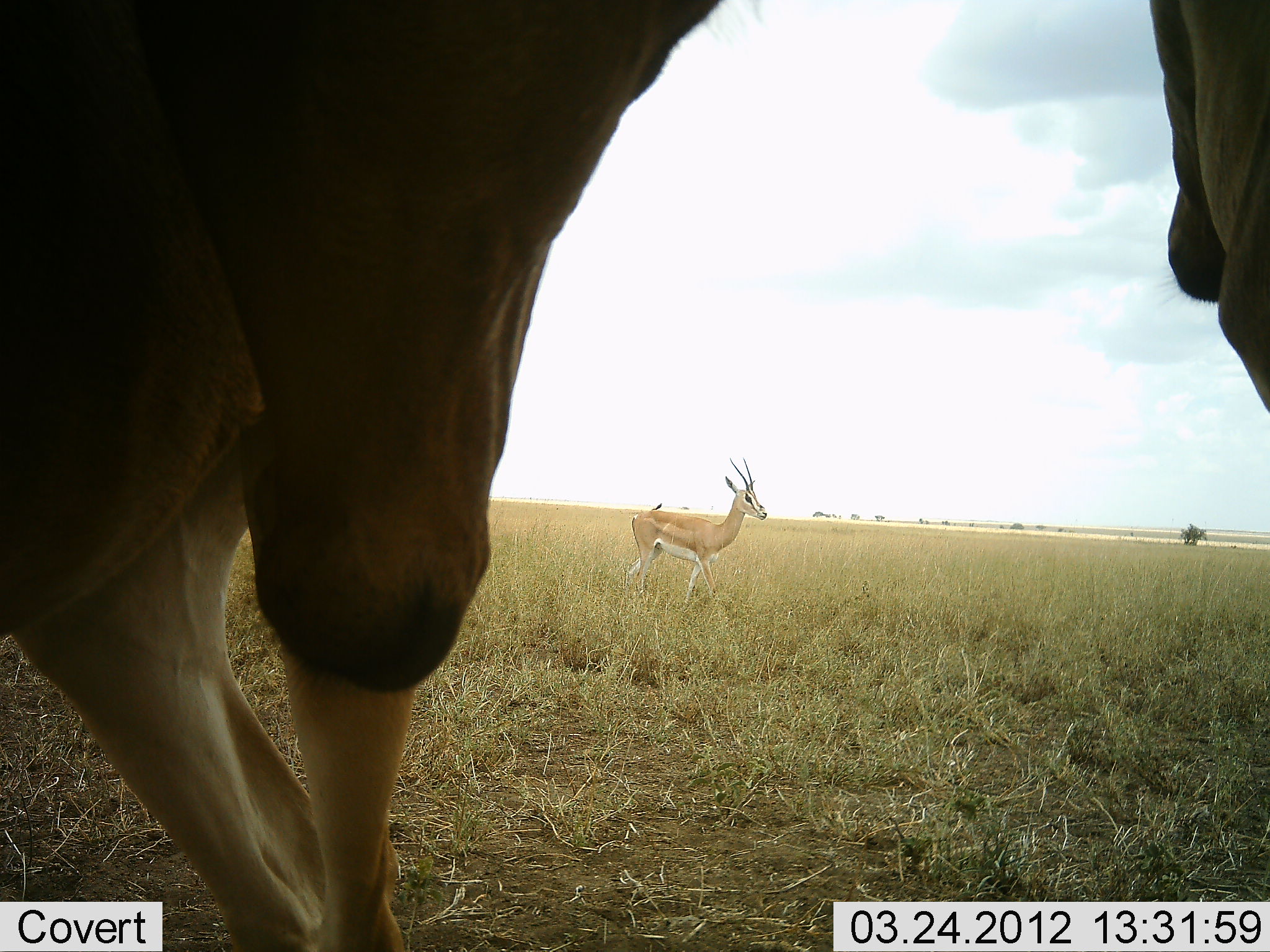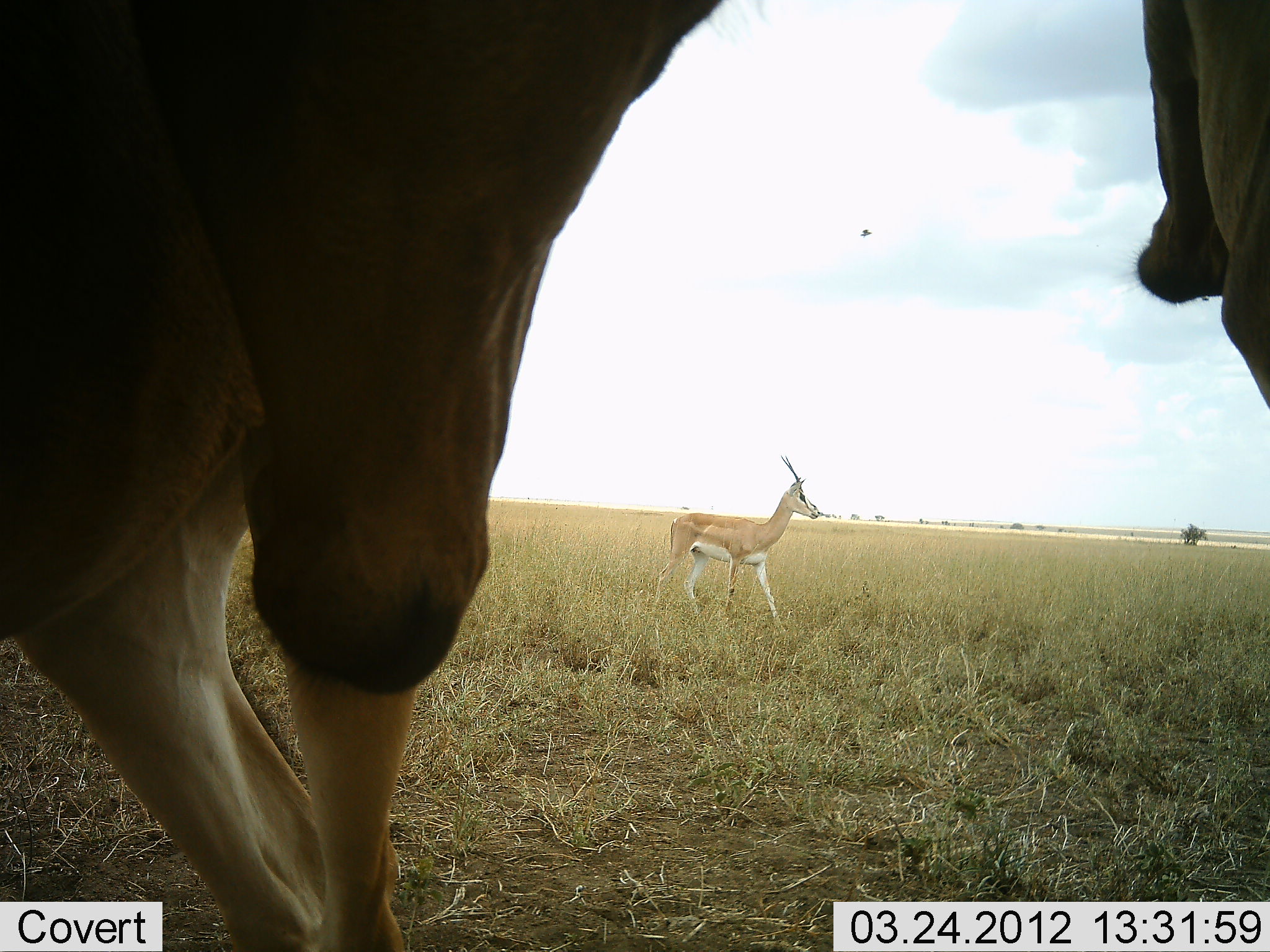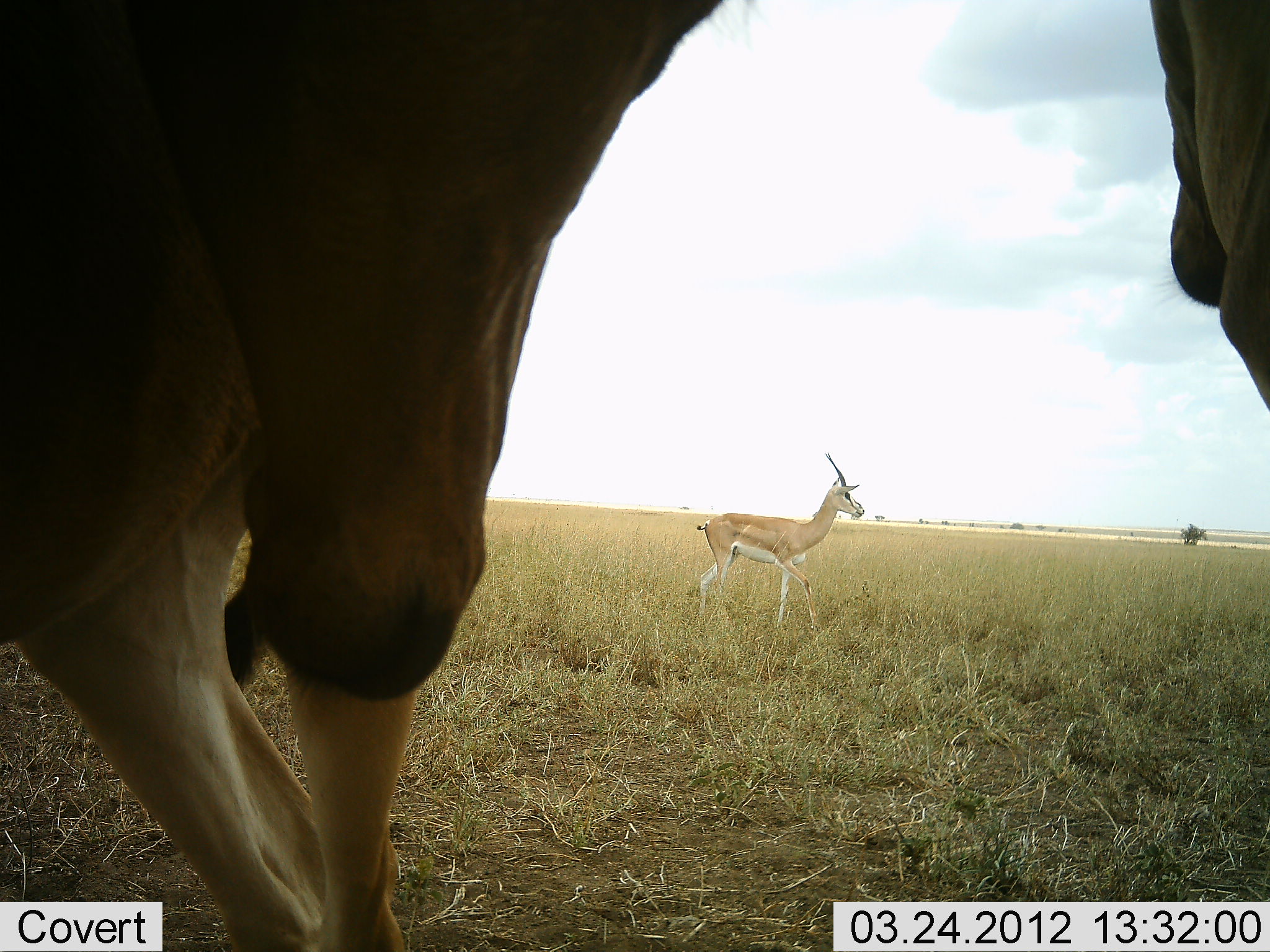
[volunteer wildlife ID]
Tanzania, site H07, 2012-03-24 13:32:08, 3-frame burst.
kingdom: Animalia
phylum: Chordata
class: Mammalia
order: Artiodactyla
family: Bovidae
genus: Nanger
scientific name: Nanger granti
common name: grant's gazelle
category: gazellegrants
Gazellegrants (grant's gazelle) (Nanger granti), count 2. Behavior (volunteer vote fractions): standing 55%, resting 5%, moving 82%, interacting 0%. Young present (vote fraction): 0%. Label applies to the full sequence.